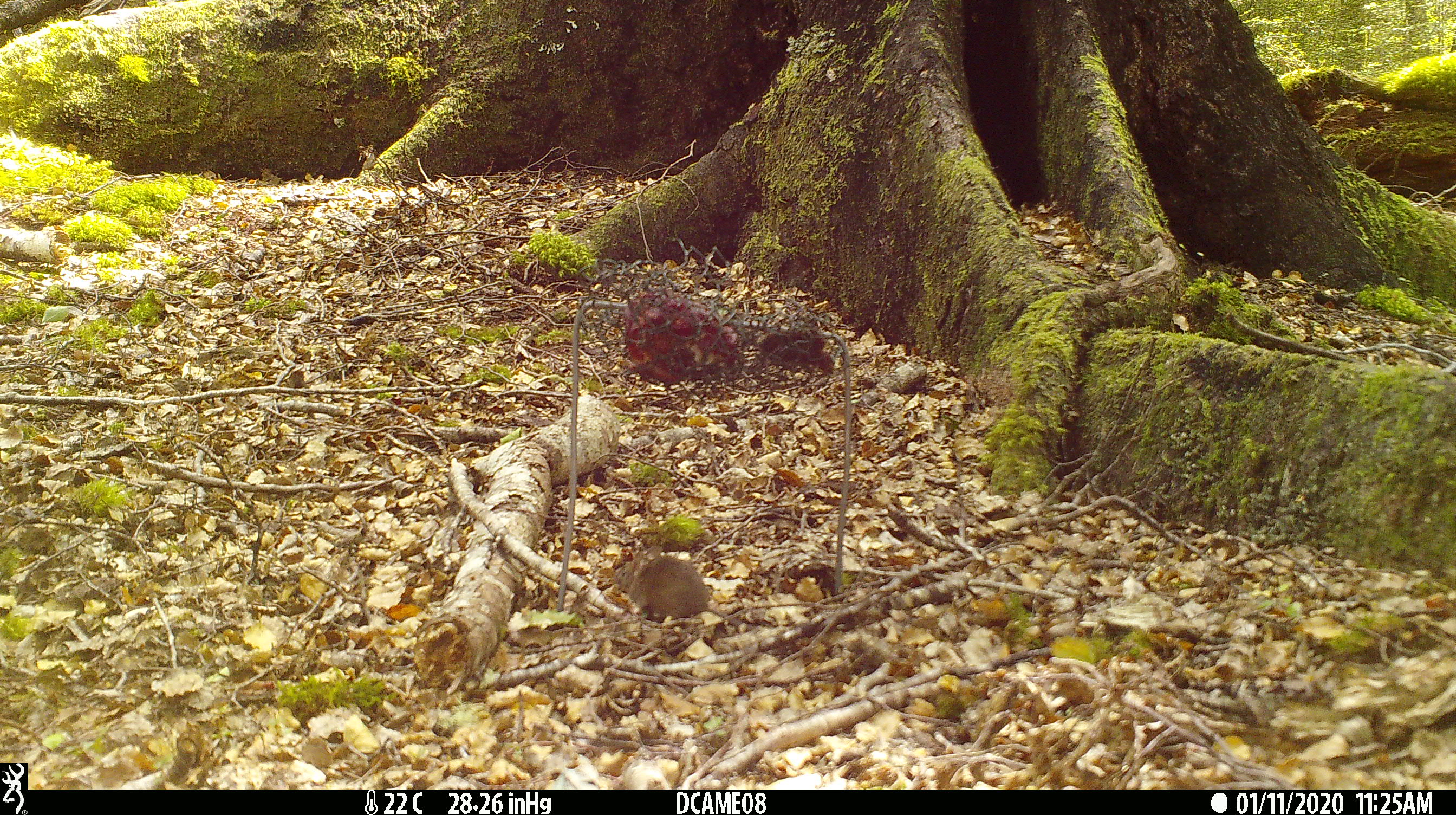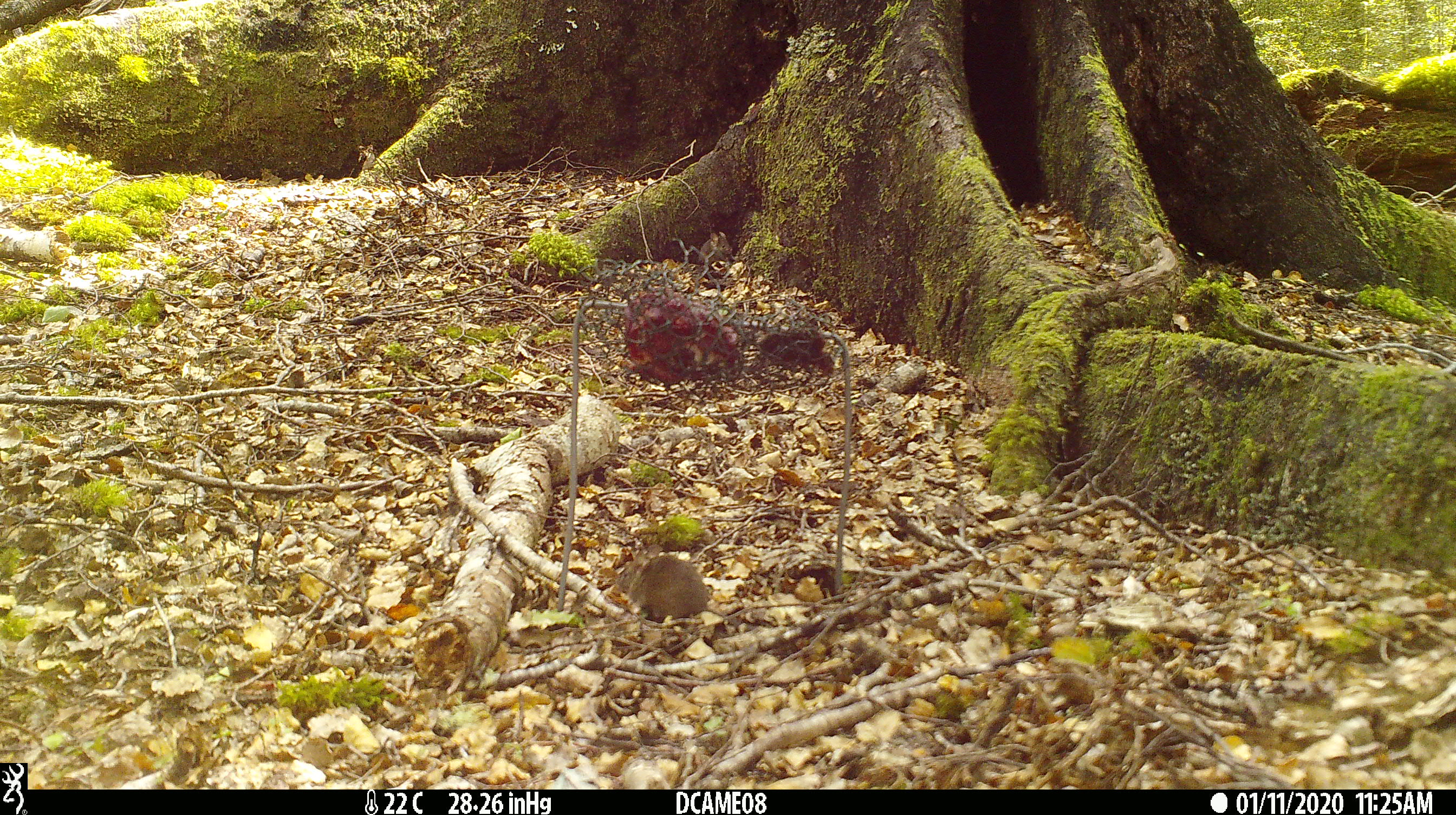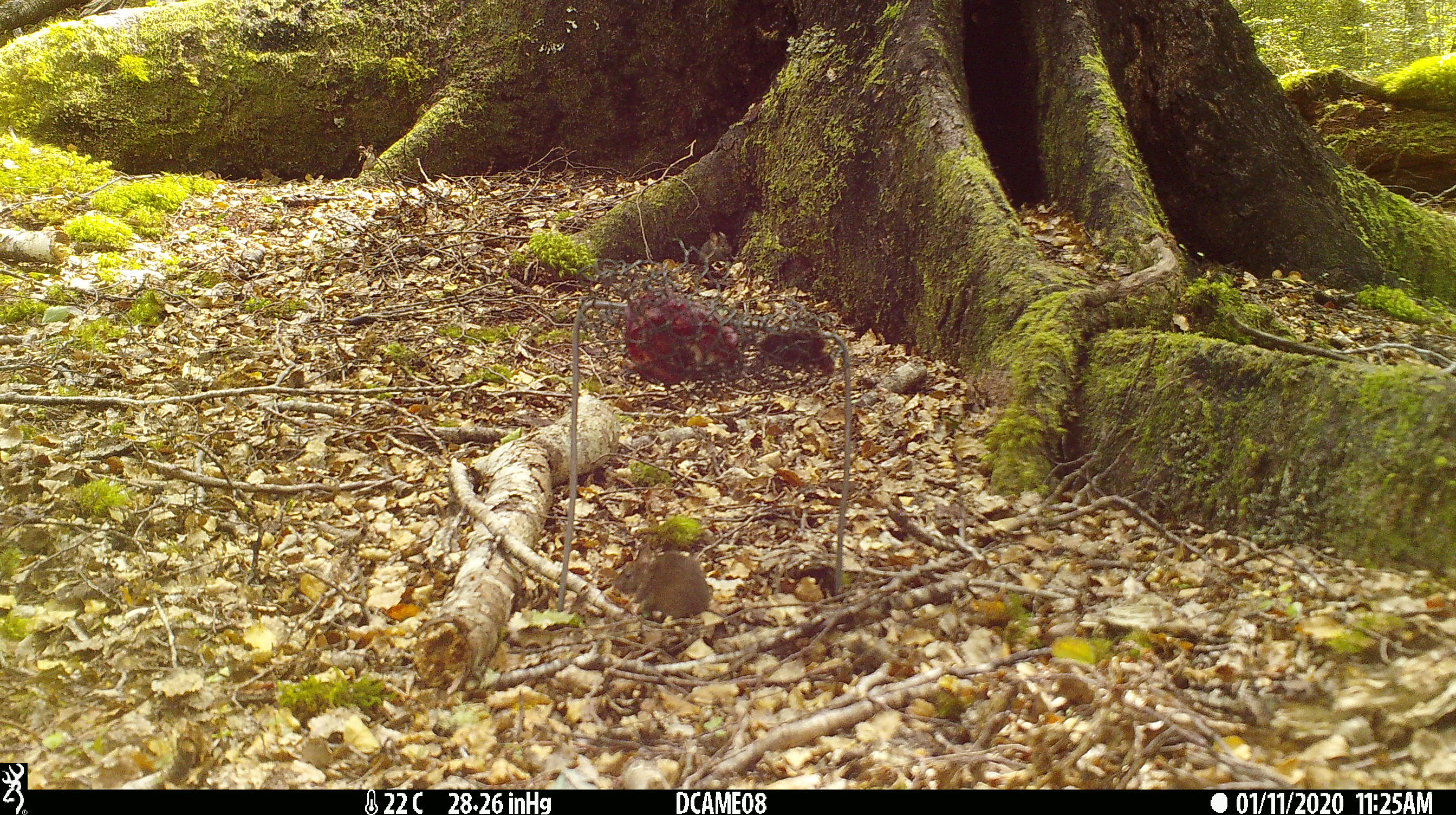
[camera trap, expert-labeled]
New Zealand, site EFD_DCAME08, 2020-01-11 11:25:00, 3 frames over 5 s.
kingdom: Animalia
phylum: Chordata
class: Mammalia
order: Rodentia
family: Muridae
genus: Mus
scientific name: Mus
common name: mouse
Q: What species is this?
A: Mouse (Mus).